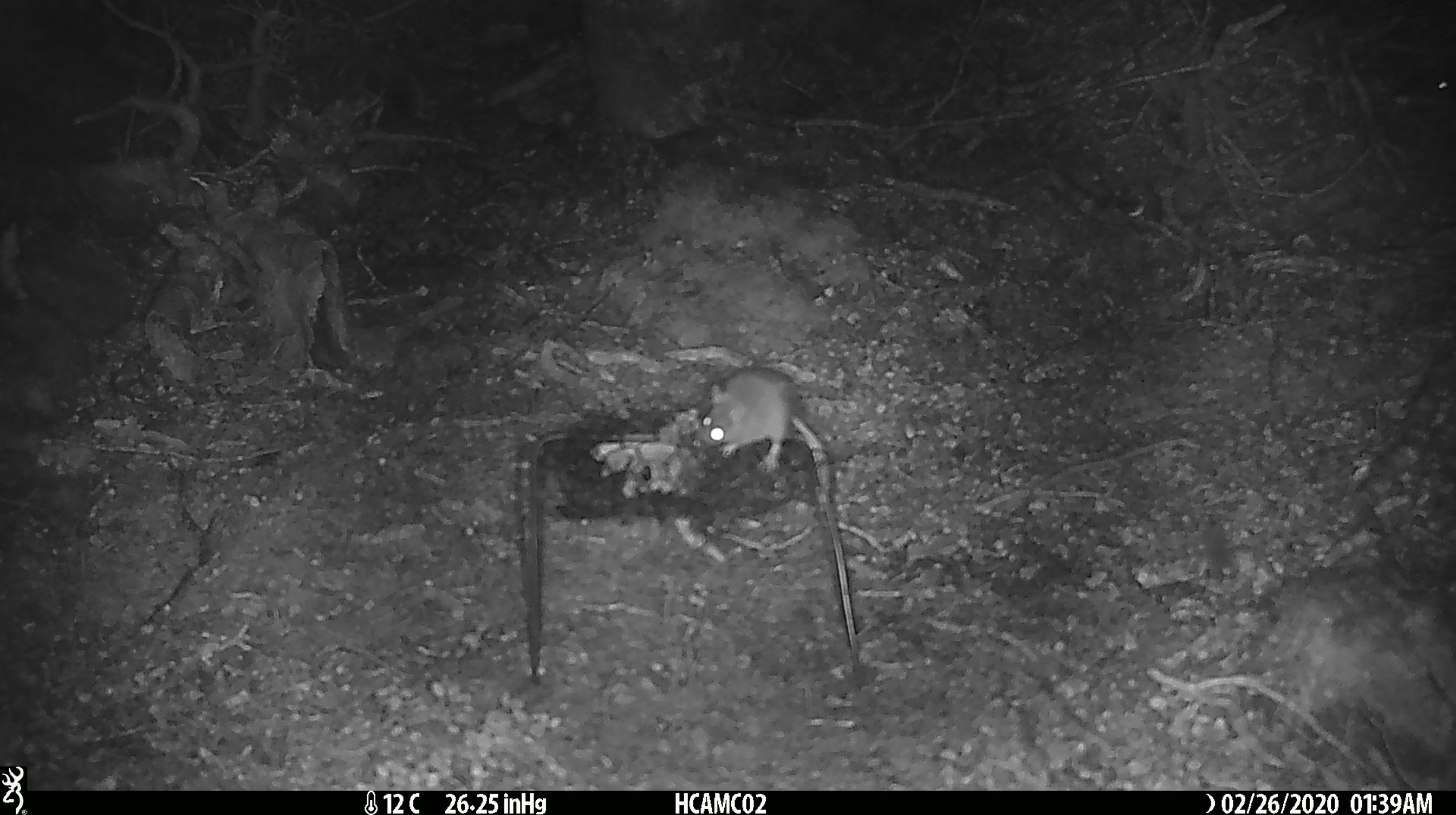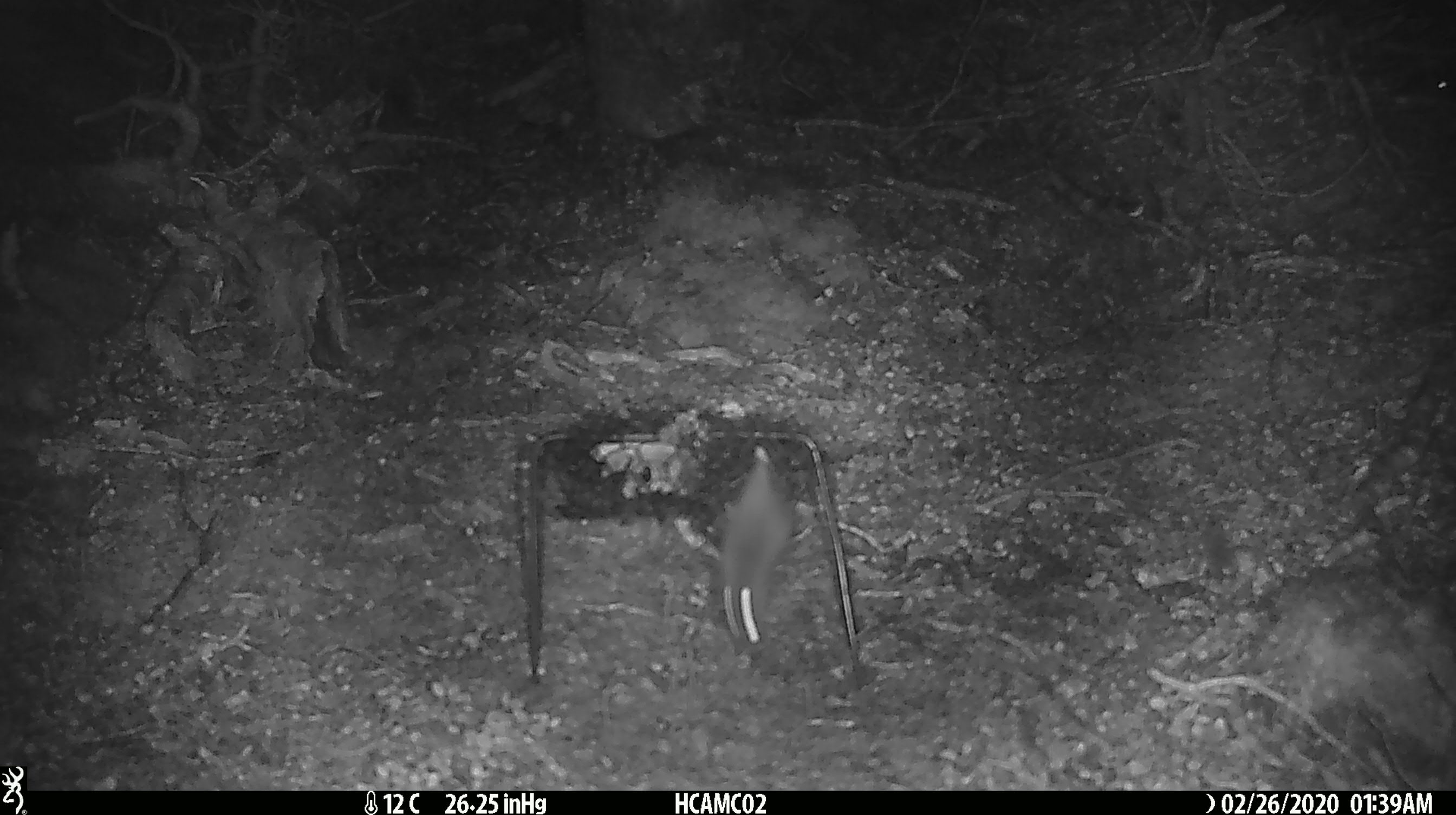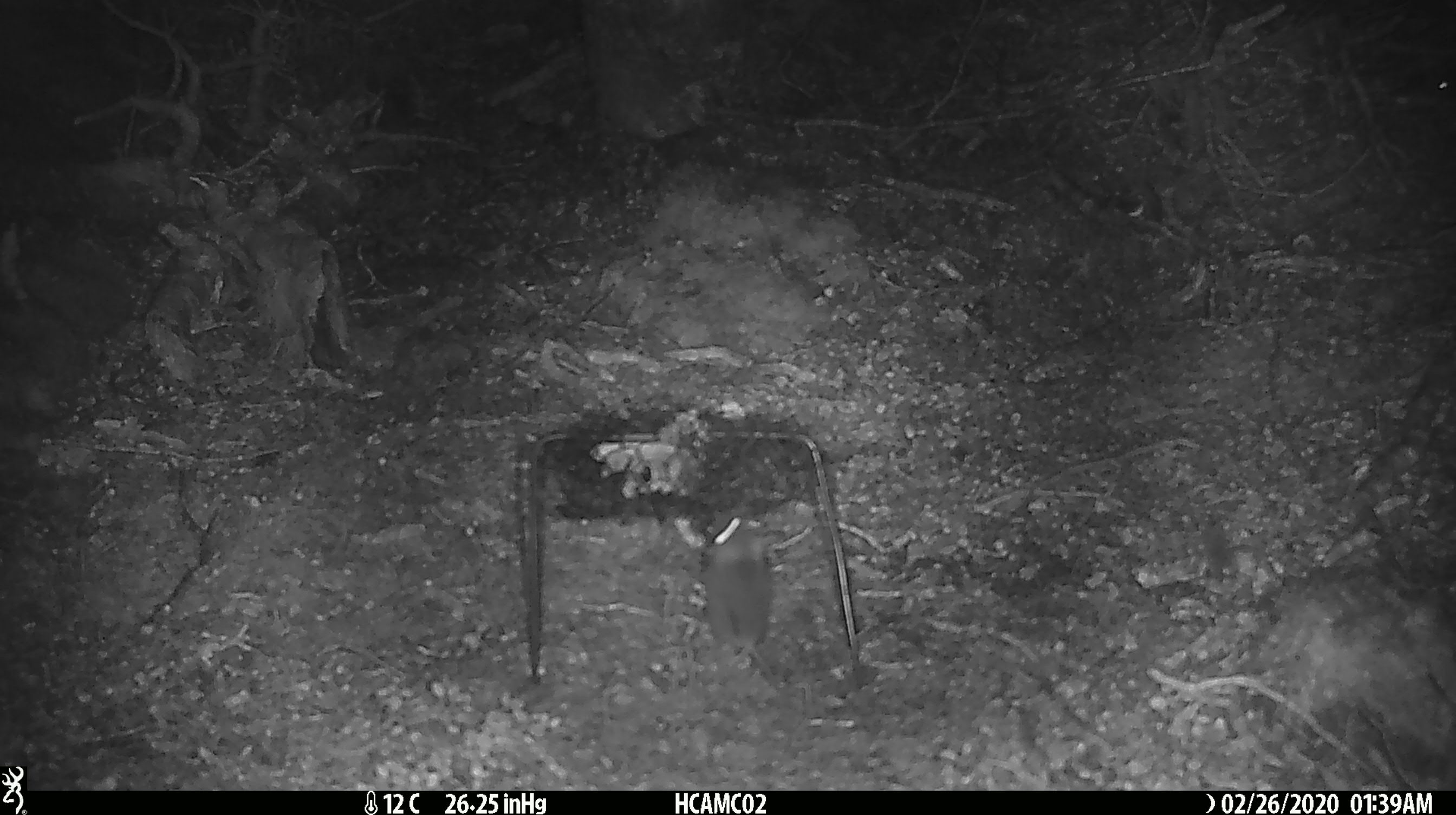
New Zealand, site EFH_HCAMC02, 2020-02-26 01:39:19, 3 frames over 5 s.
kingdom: Animalia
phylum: Chordata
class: Mammalia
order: Rodentia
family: Muridae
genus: Mus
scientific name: Mus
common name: mouse